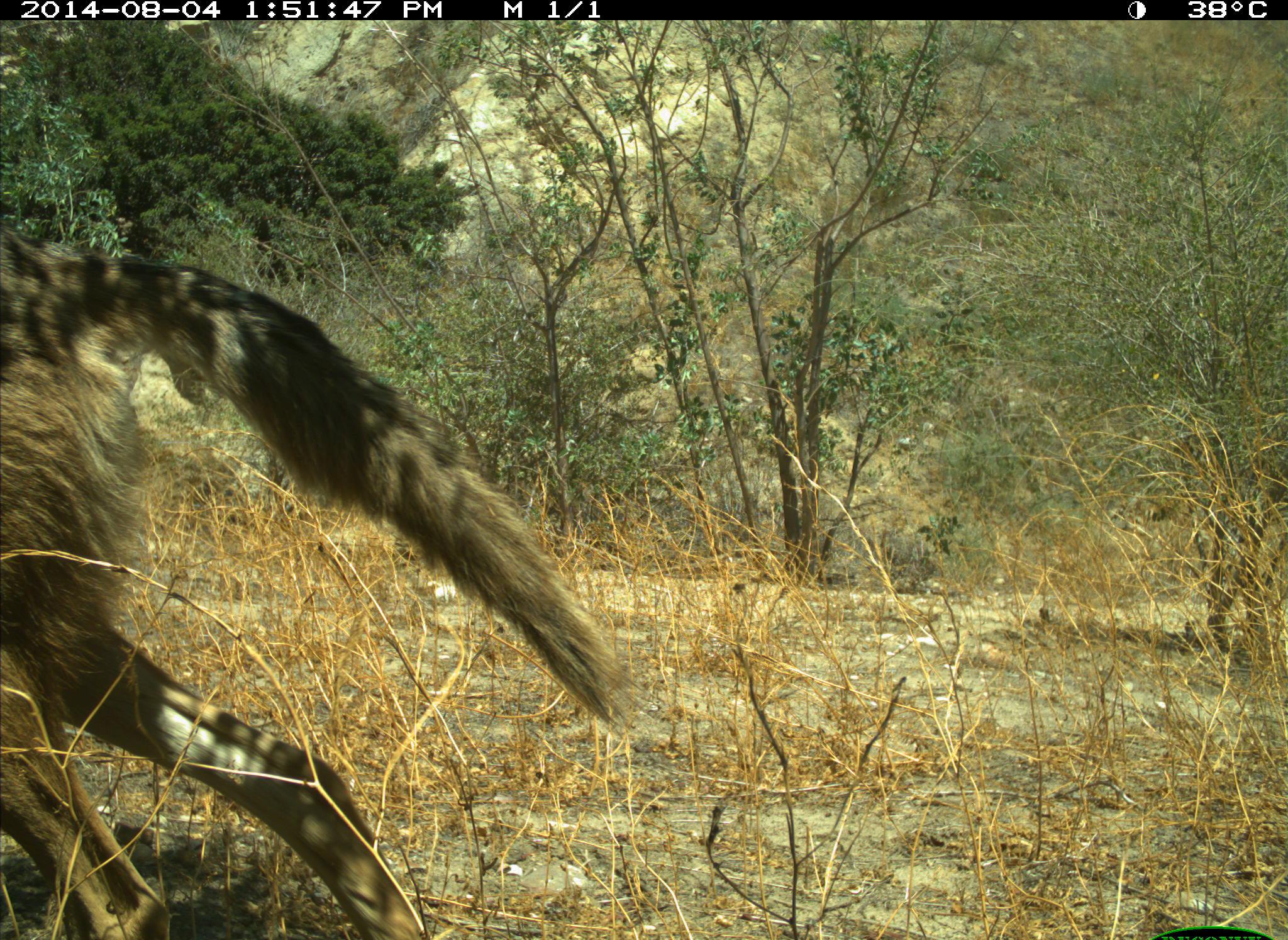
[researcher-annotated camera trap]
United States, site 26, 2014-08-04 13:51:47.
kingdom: Animalia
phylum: Chordata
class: Mammalia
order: Carnivora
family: Canidae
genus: Canis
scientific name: Canis latrans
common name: coyote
Coyote (Canis latrans).